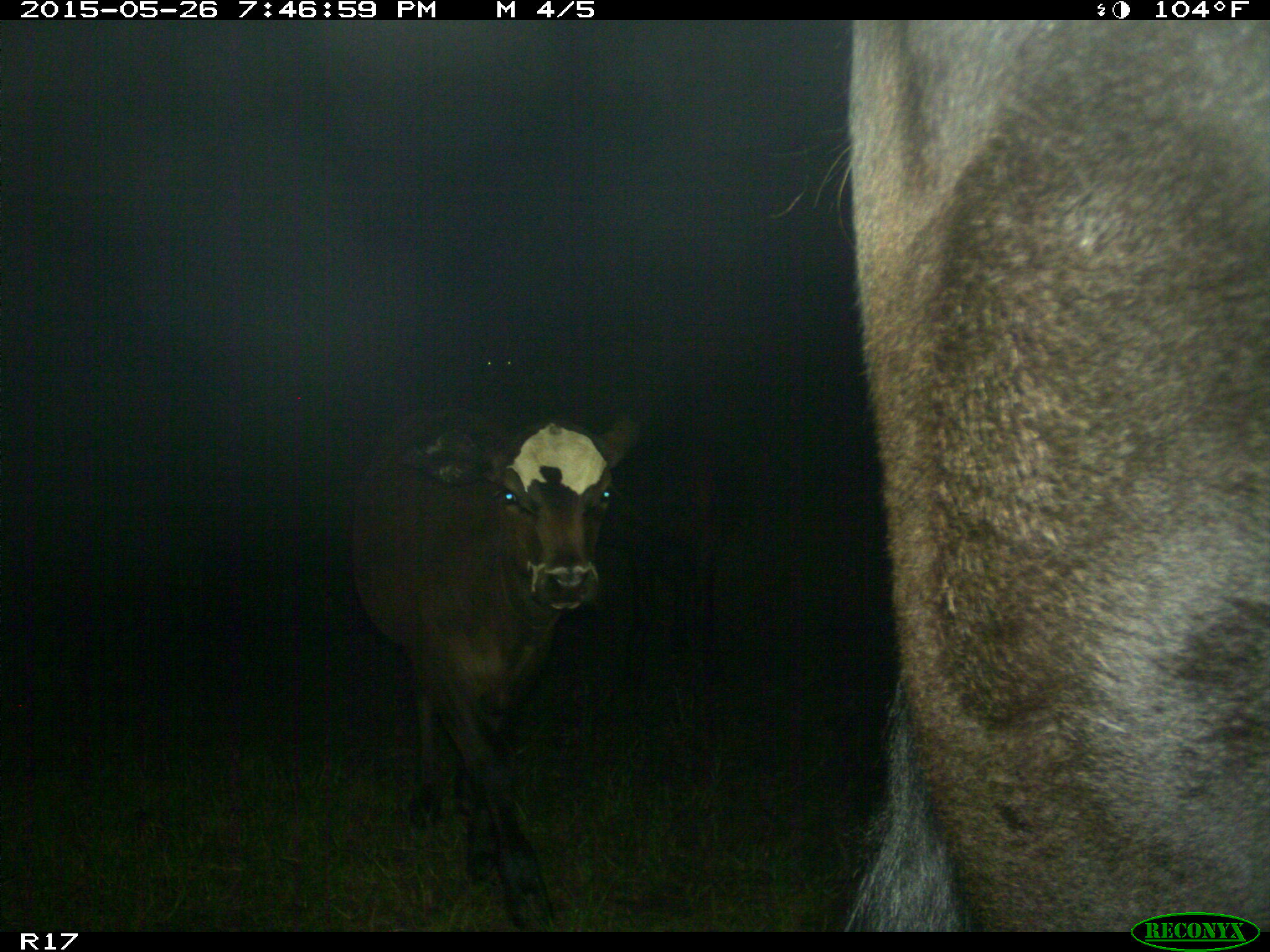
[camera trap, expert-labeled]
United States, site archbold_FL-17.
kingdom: Animalia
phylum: Chordata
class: Mammalia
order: Artiodactyla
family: Bovidae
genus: Bos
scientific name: Bos taurus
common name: domestic cow